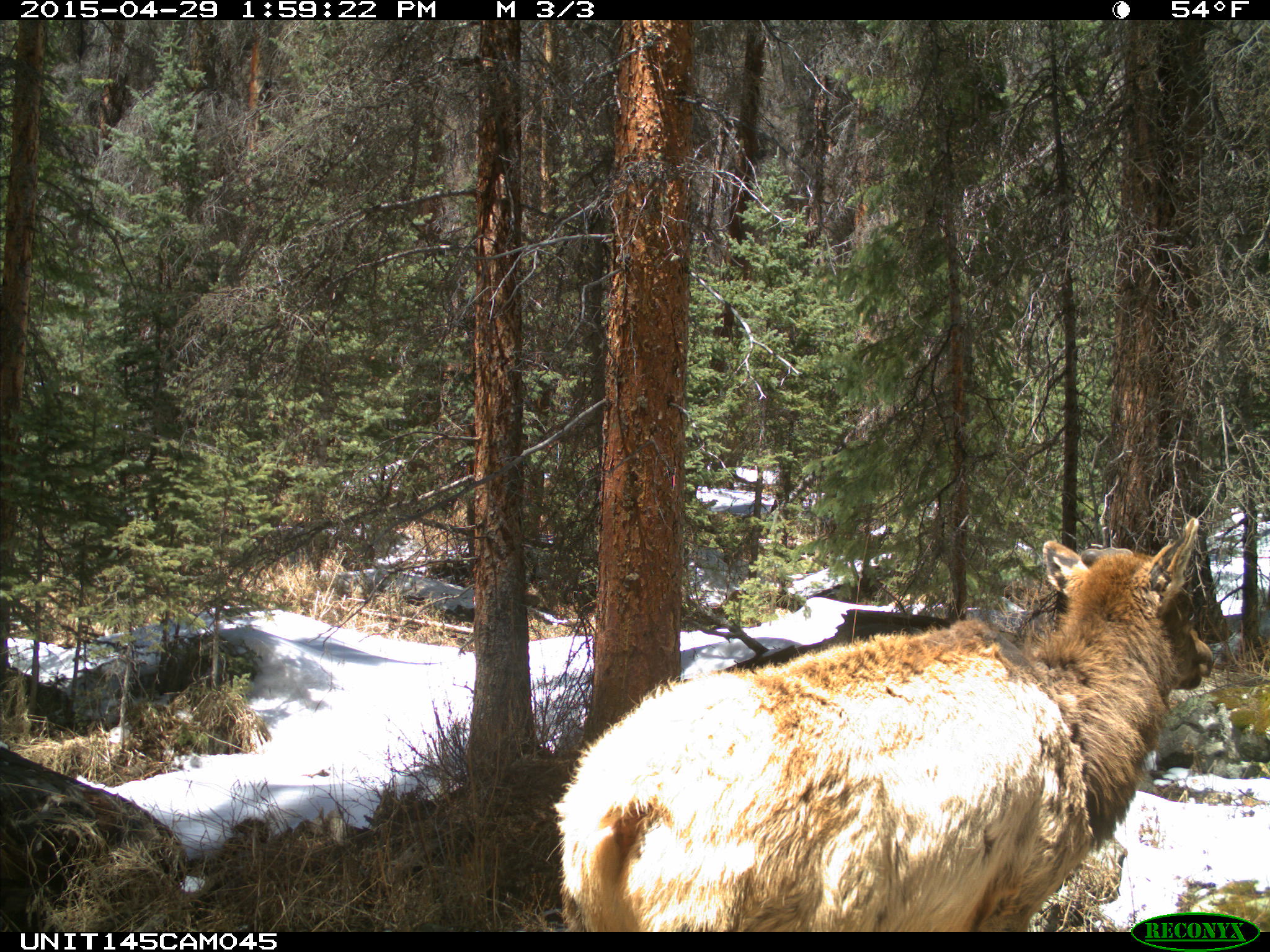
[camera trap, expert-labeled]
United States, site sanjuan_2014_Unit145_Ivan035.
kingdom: Animalia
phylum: Chordata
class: Mammalia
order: Artiodactyla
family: Cervidae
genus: Cervus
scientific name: Cervus elaphus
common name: red deer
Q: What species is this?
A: Cervus elaphus (red deer).